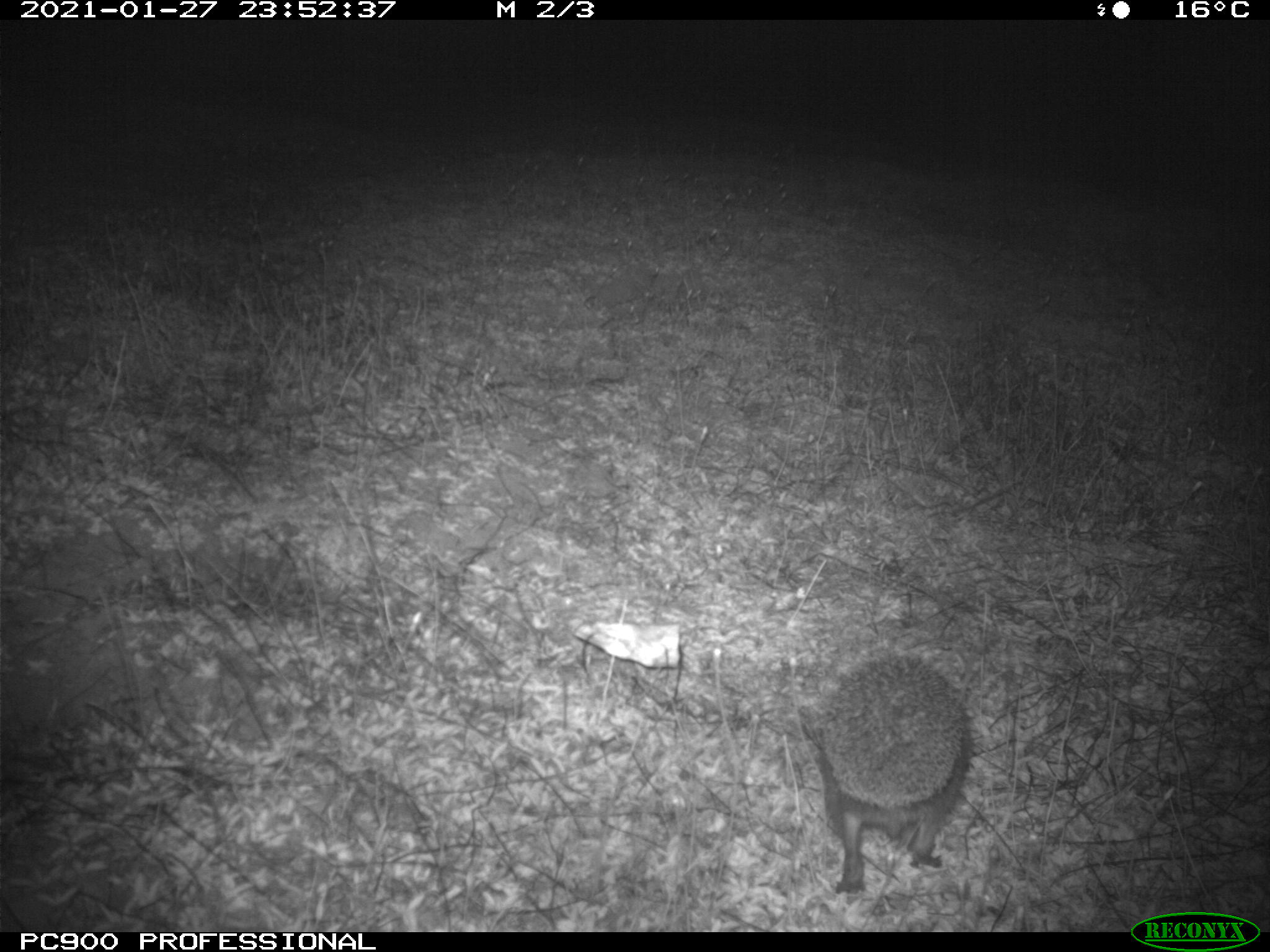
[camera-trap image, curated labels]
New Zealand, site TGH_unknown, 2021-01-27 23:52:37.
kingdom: Animalia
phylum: Chordata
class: Mammalia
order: Eulipotyphla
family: Erinaceidae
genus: Erinaceus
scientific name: Erinaceus europaeus europaeus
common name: european hedgehog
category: hedgehog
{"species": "hedgehog (european hedgehog) (Erinaceus europaeus europaeus)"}